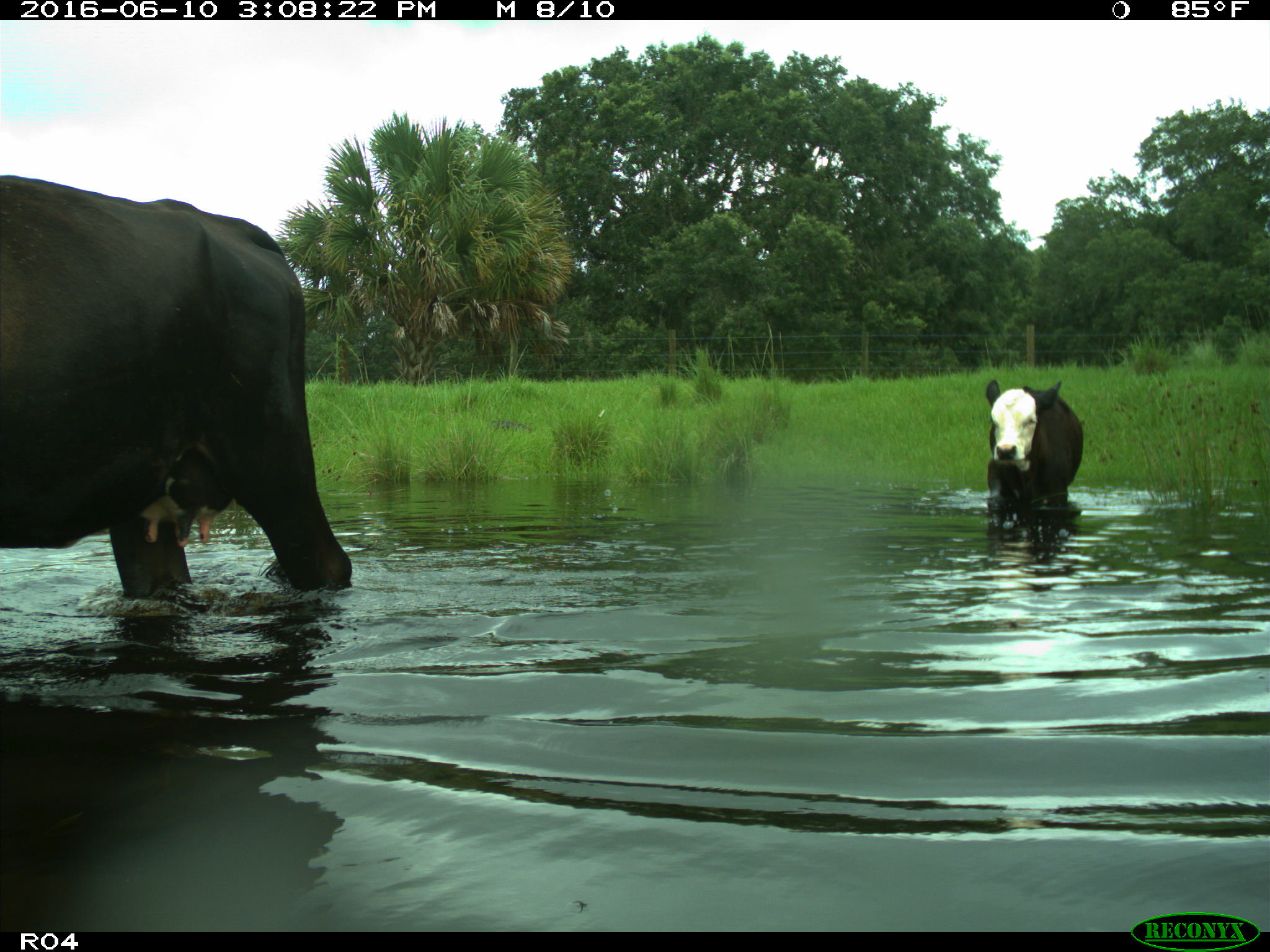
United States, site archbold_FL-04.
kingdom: Animalia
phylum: Chordata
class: Mammalia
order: Artiodactyla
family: Bovidae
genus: Bos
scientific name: Bos taurus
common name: domestic cow